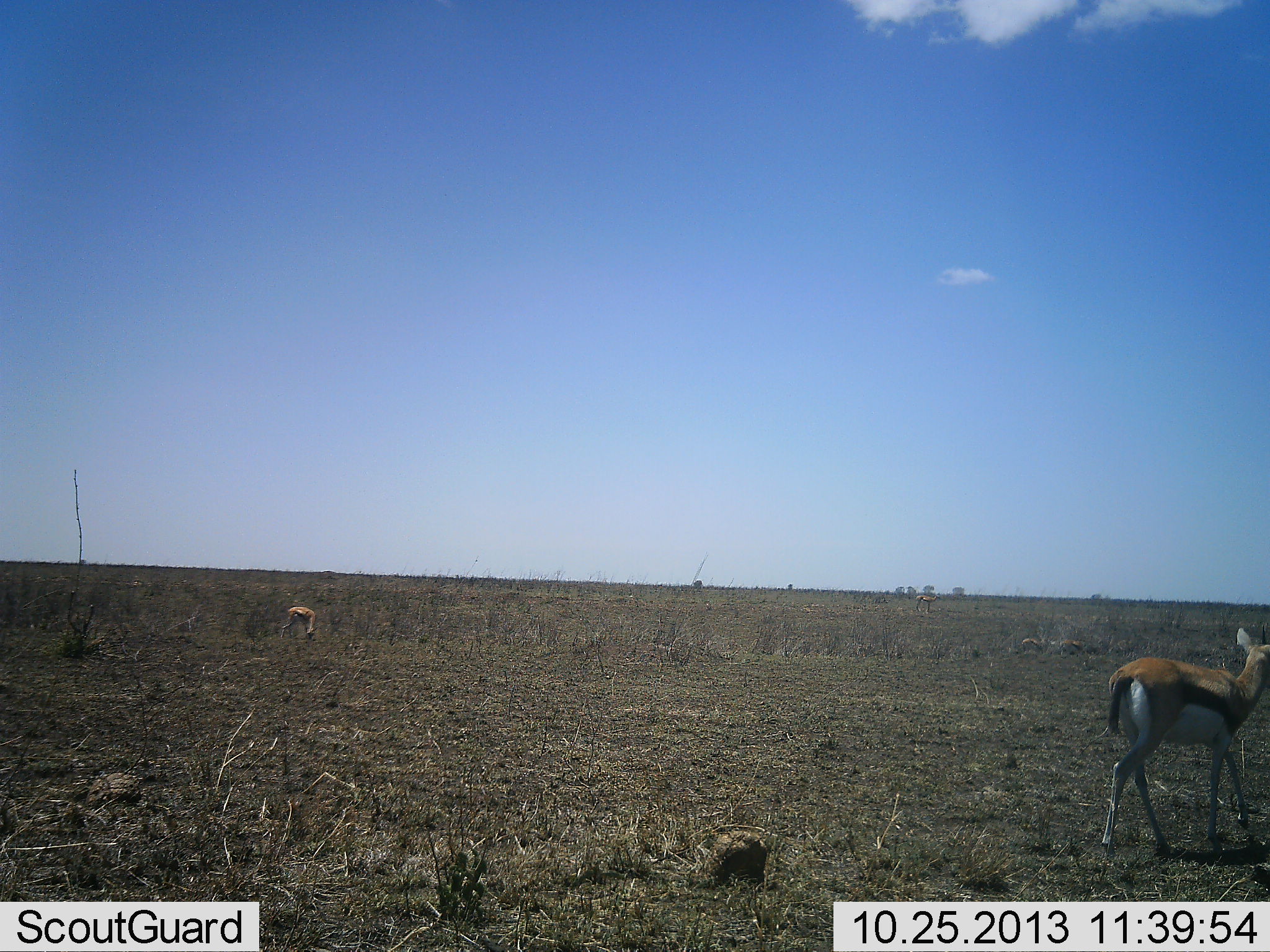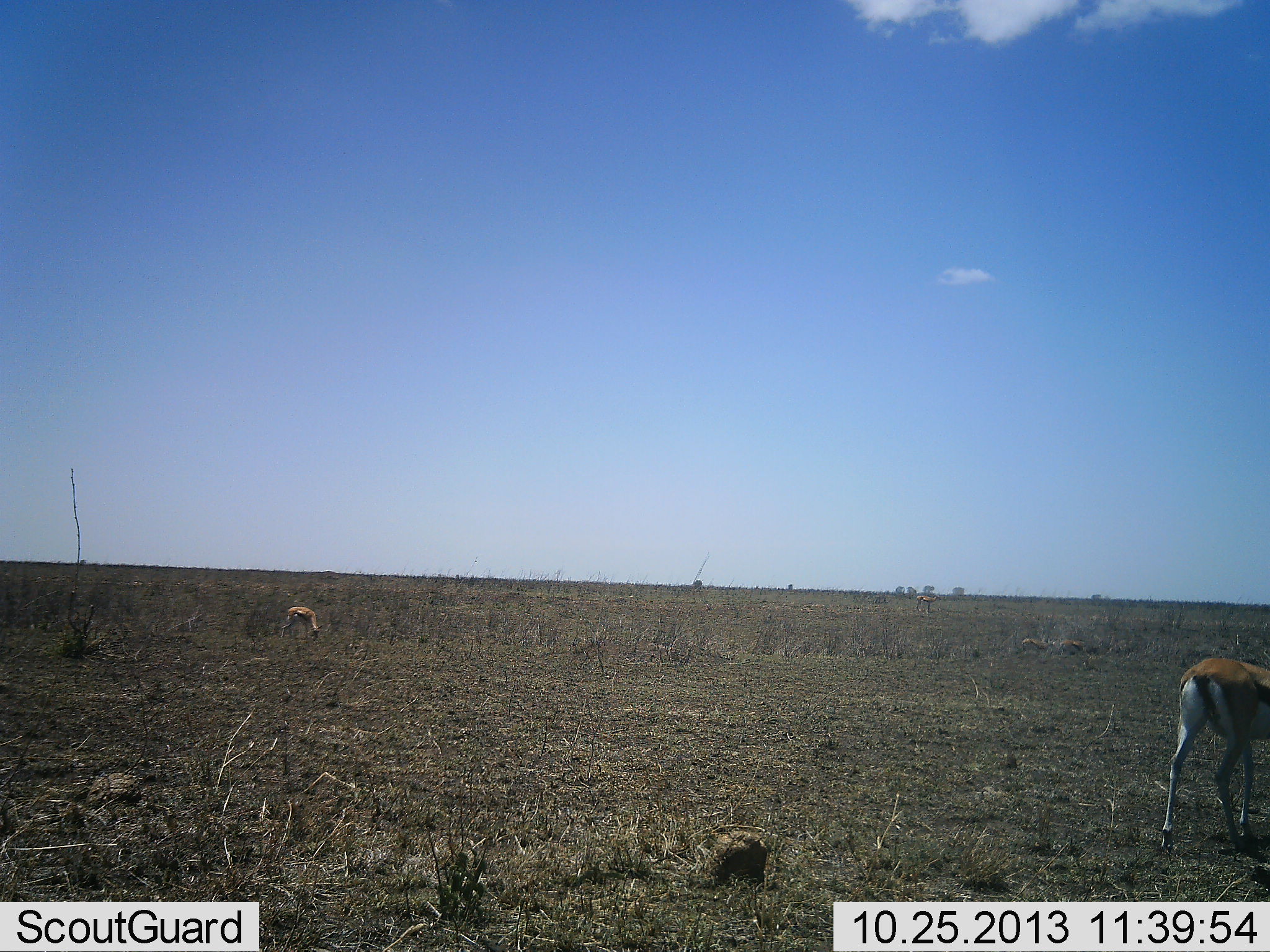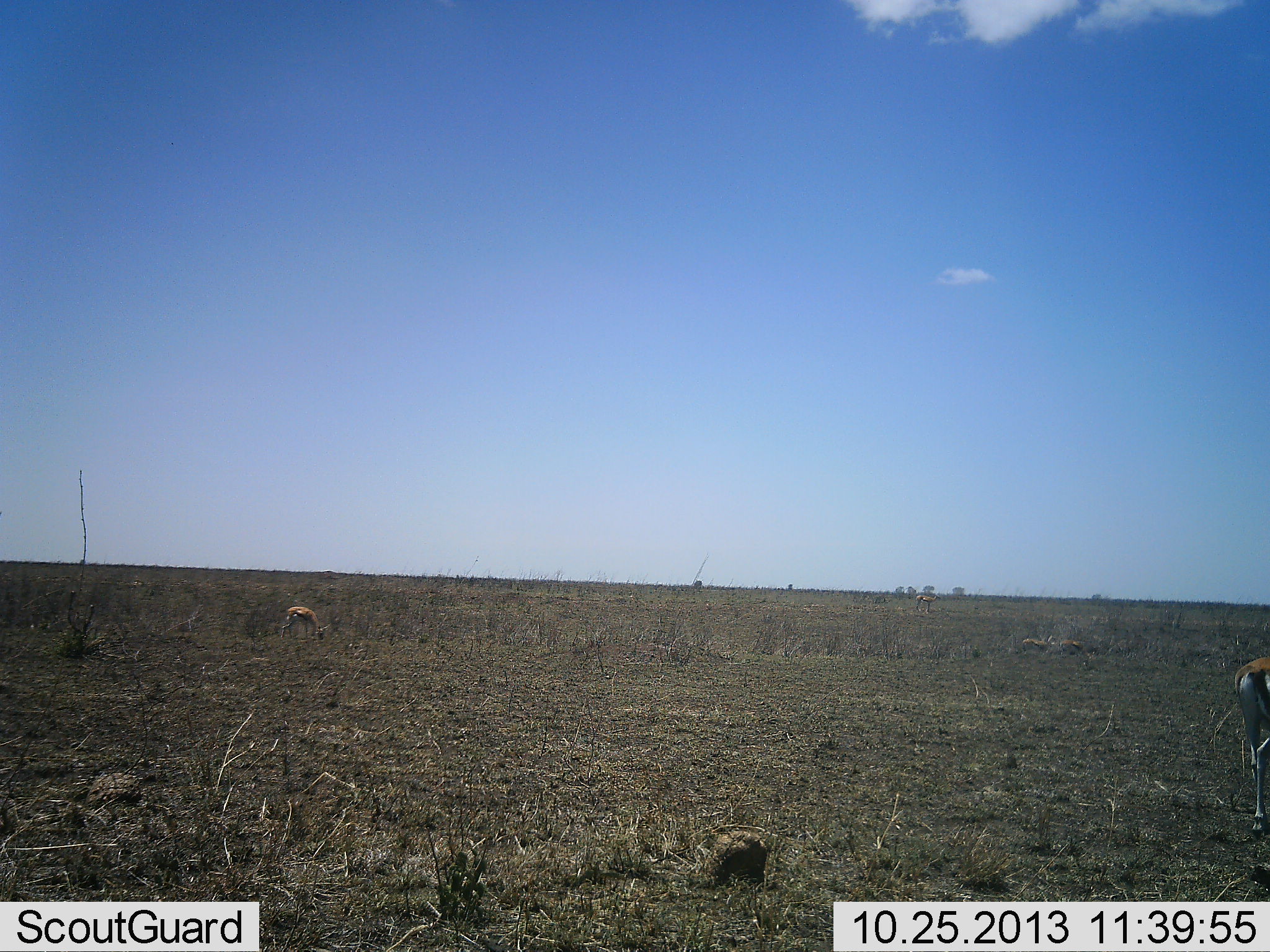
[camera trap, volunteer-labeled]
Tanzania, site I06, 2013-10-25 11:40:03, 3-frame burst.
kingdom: Animalia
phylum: Chordata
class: Mammalia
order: Artiodactyla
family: Bovidae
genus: Eudorcas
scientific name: Eudorcas thomsonii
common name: thomson's gazelle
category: gazellethomsons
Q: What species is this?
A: Gazellethomsons (thomson's gazelle) (Eudorcas thomsonii).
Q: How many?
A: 2.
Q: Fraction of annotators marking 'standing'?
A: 50%.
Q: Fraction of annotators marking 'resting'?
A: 0%.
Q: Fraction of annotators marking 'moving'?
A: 80%.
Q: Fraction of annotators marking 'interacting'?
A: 0%.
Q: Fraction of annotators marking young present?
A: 0%.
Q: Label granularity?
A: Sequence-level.